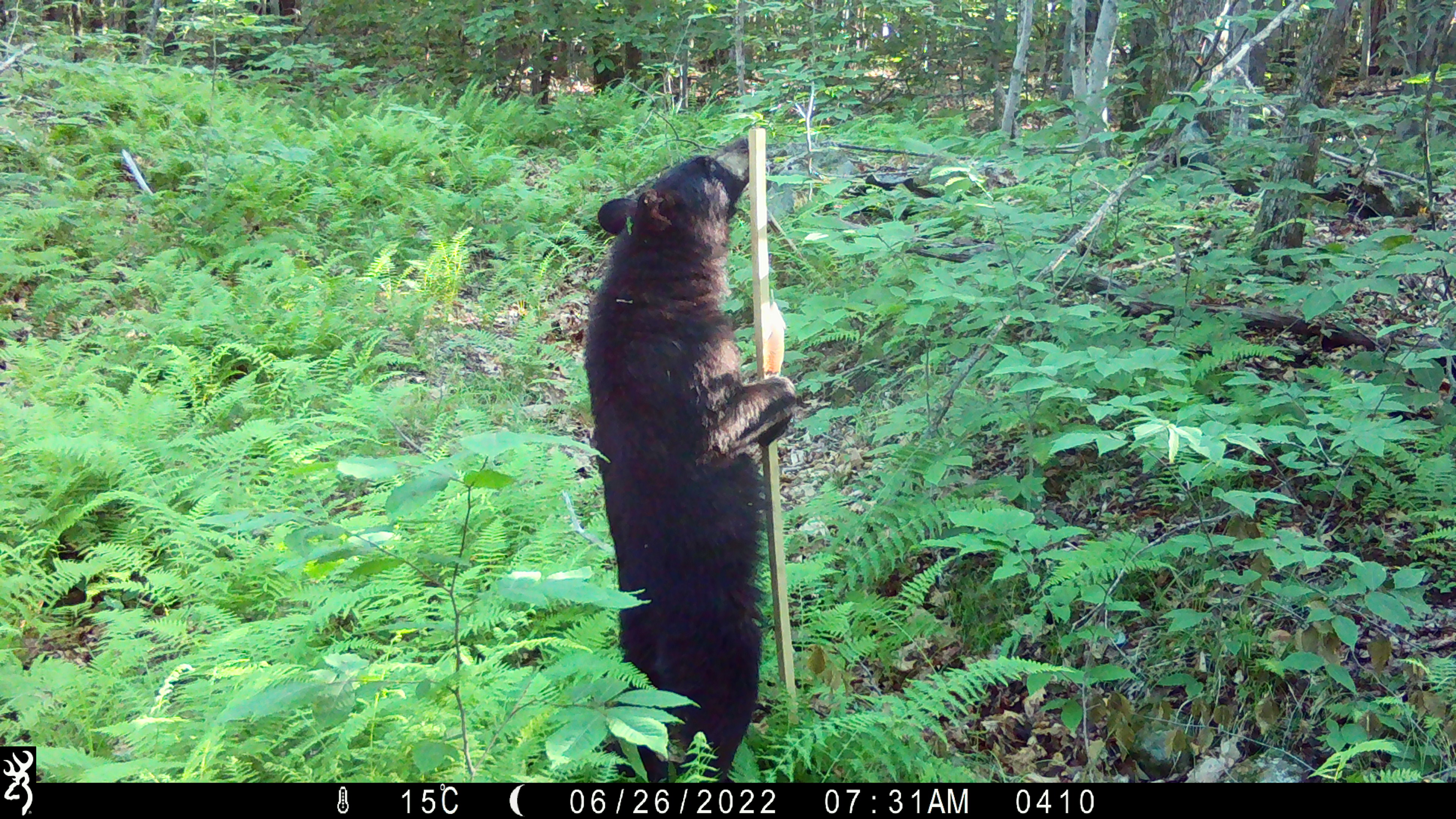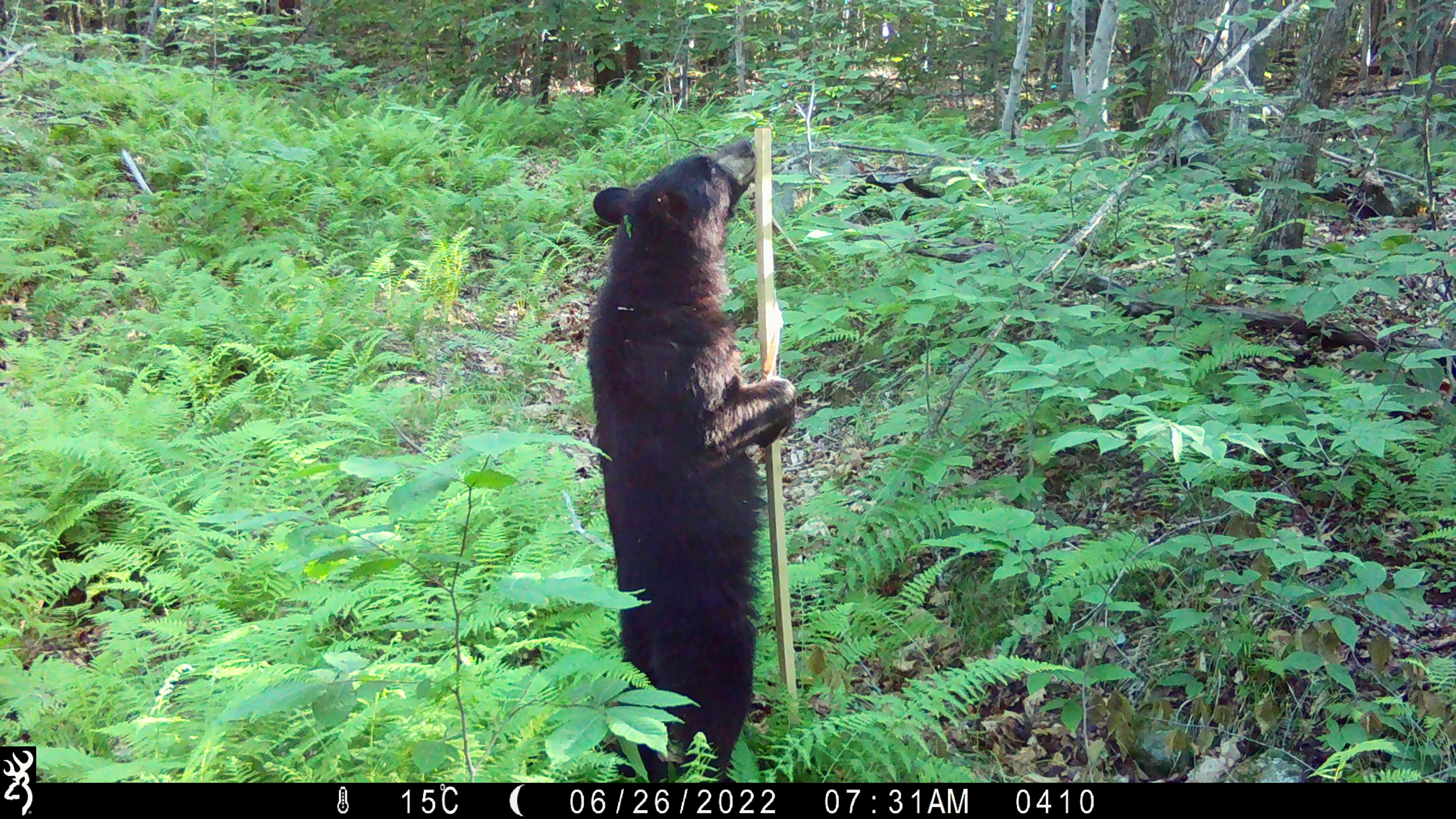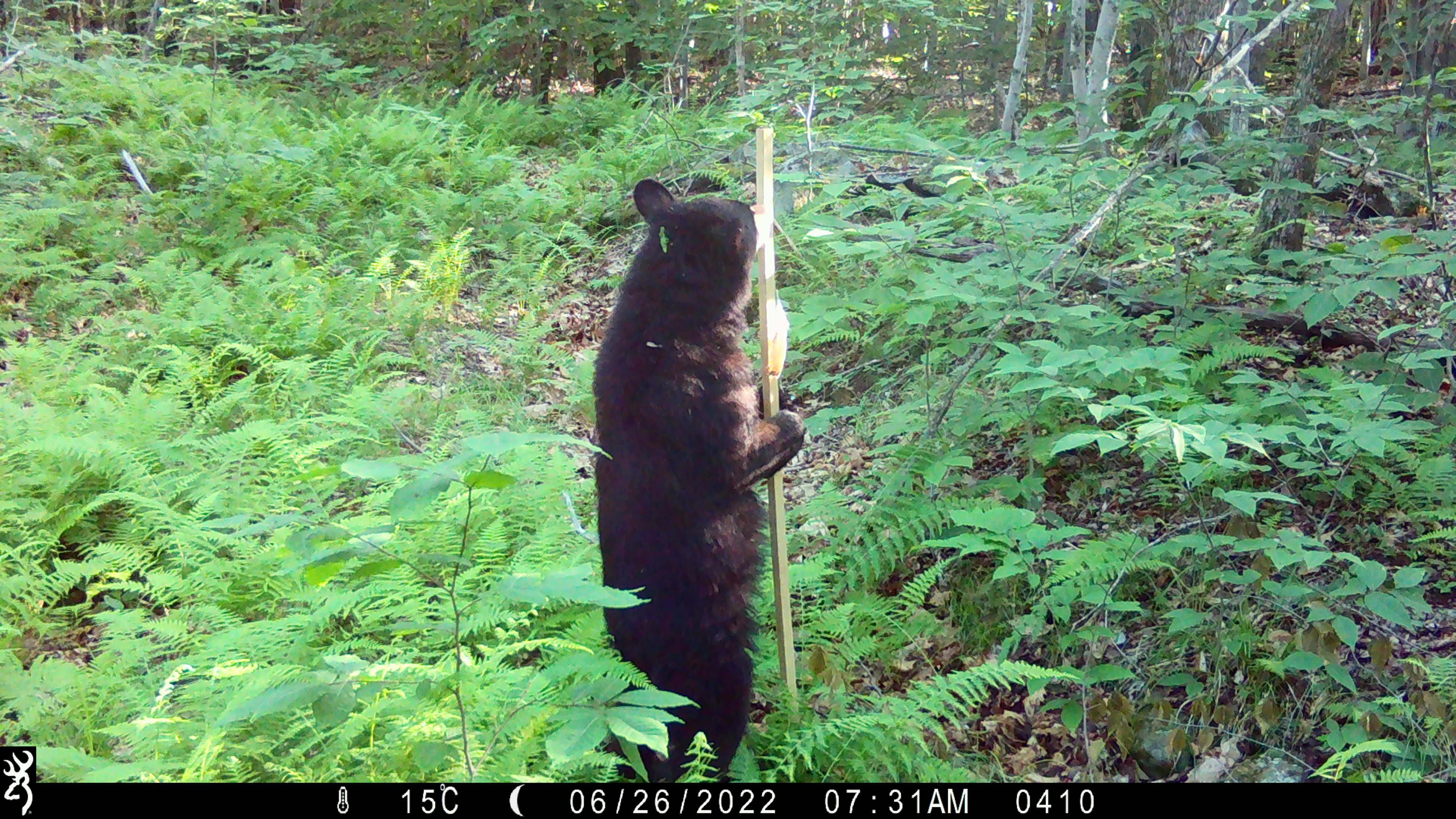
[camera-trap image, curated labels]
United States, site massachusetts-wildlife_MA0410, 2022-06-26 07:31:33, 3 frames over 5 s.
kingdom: Animalia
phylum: Chordata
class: Mammalia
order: Carnivora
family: Ursidae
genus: Ursus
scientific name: Ursus americanus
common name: black bear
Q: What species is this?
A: Black bear (Ursus americanus).